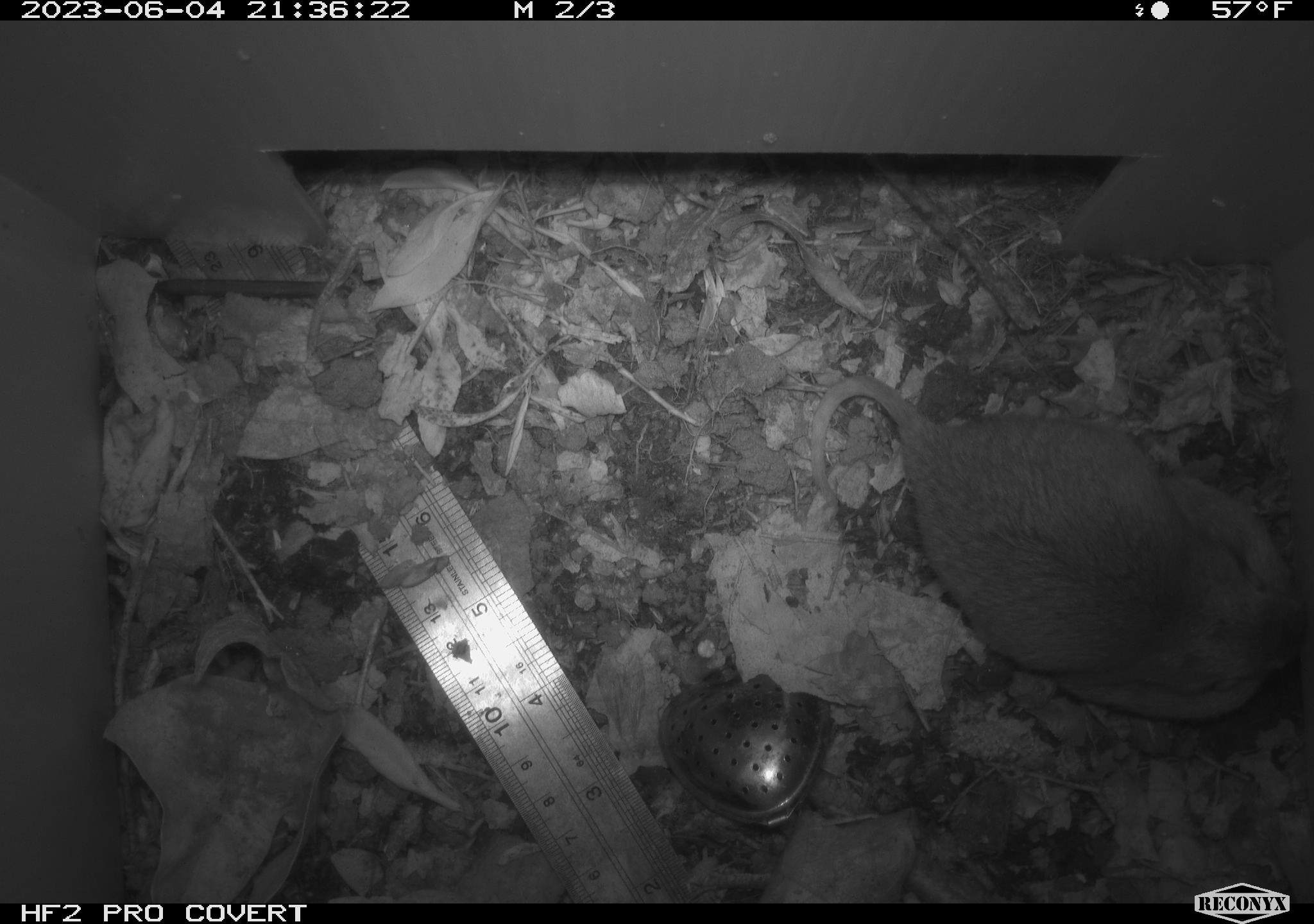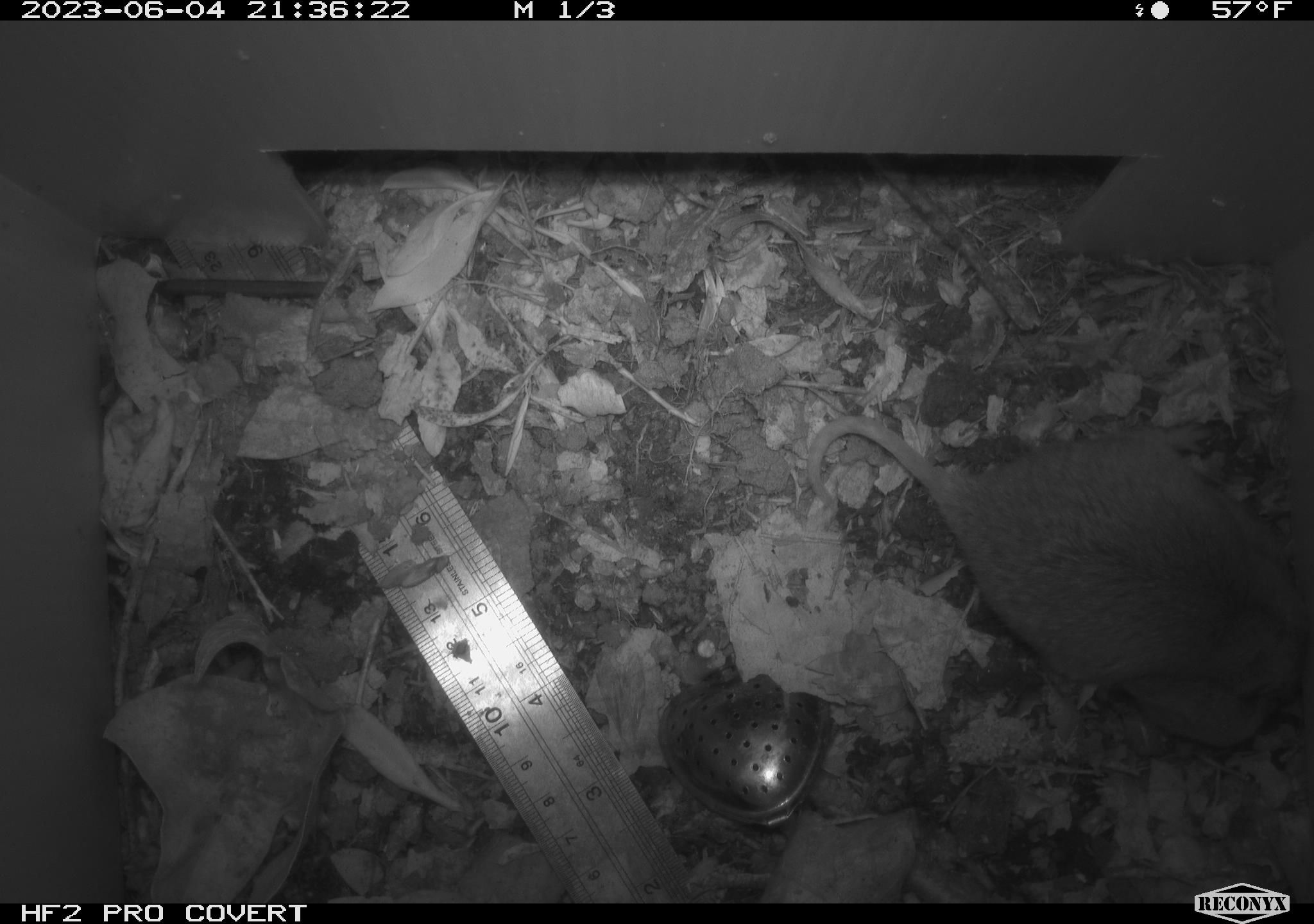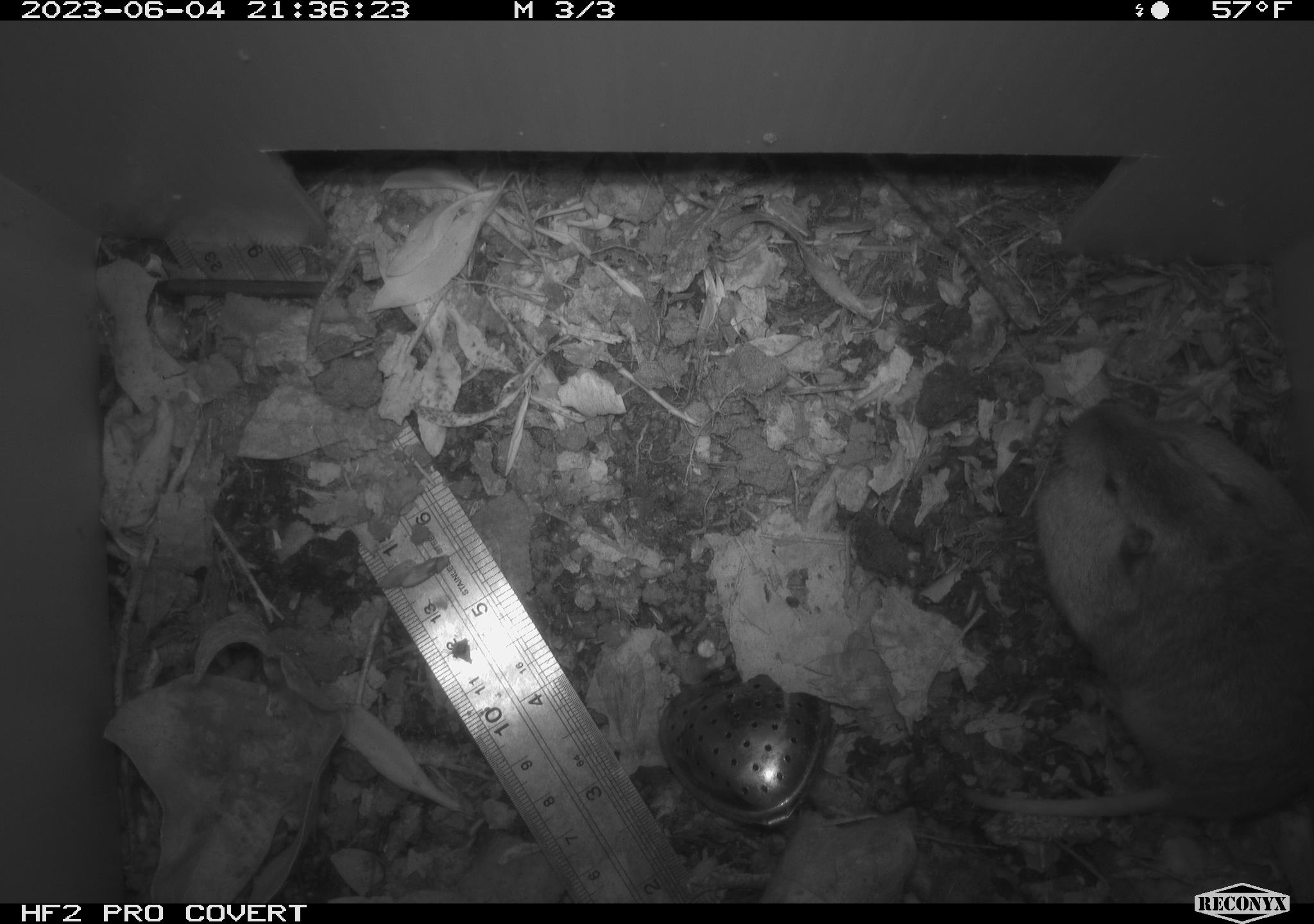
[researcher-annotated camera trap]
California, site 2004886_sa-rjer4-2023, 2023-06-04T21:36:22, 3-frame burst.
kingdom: Animalia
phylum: Chordata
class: Mammalia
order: Rodentia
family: Geomyidae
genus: Megascapheus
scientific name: Megascapheus bottae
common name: botta's pocket gopher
Botta's pocket gopher (Megascapheus bottae).